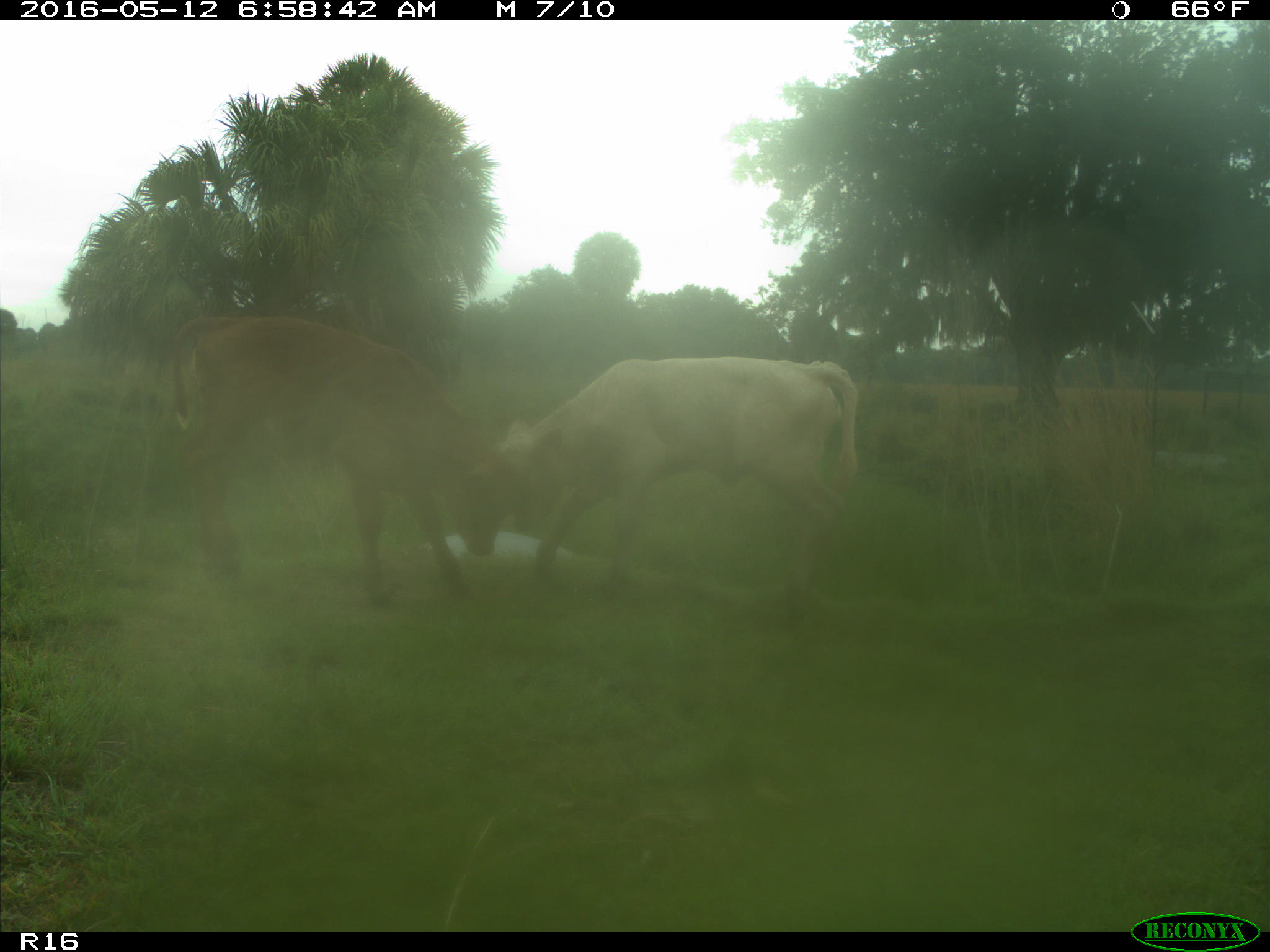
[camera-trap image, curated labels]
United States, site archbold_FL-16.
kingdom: Animalia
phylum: Chordata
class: Mammalia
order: Artiodactyla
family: Bovidae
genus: Bos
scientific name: Bos taurus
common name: domestic cow